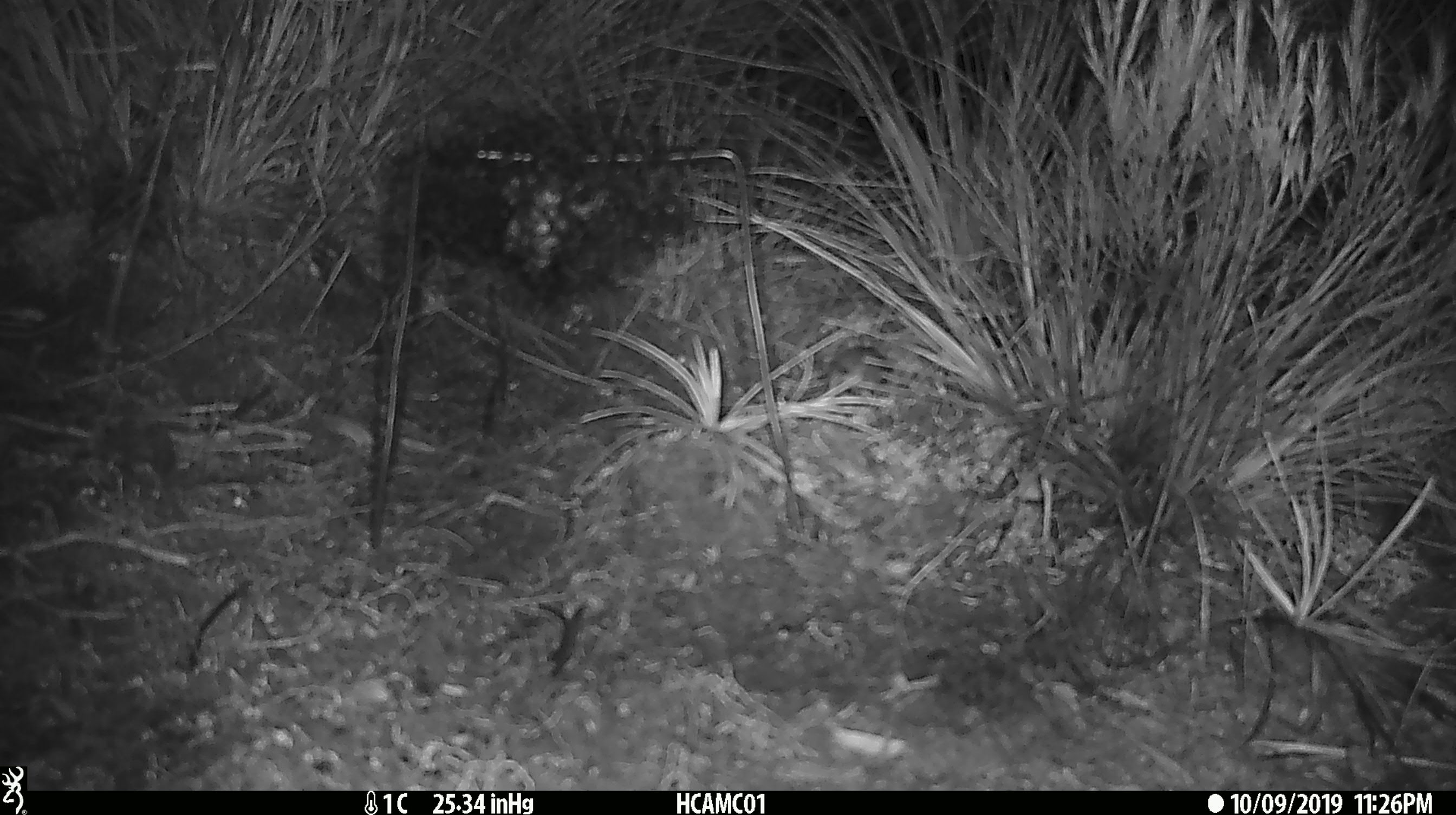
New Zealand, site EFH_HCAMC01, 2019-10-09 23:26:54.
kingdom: Animalia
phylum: Chordata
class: Mammalia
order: Rodentia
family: Muridae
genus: Mus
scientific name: Mus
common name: mouse